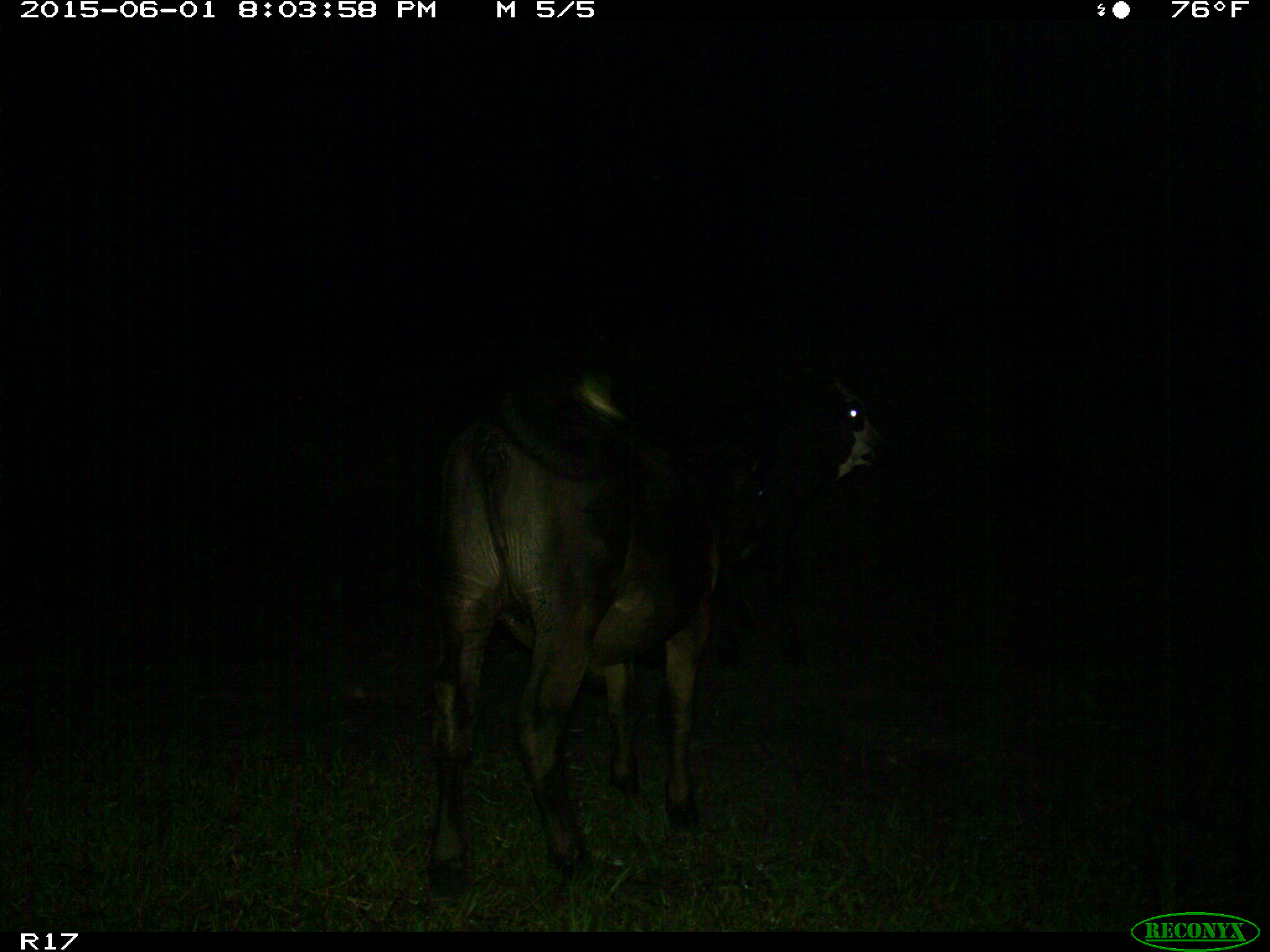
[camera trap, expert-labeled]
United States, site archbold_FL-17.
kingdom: Animalia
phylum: Chordata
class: Mammalia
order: Artiodactyla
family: Bovidae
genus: Bos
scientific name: Bos taurus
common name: domestic cow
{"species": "Bos taurus (domestic cow)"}